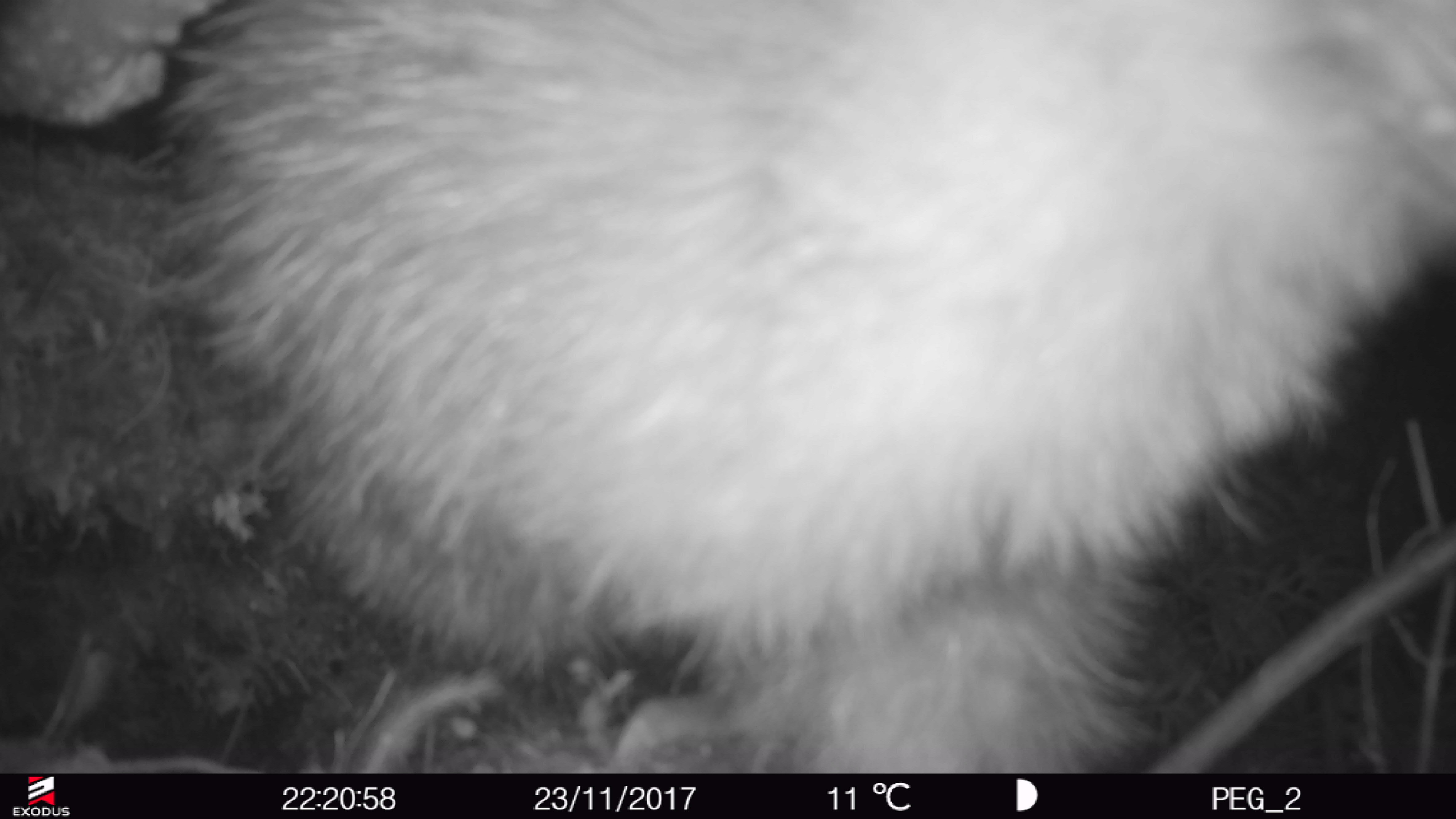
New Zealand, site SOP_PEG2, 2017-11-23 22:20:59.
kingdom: Animalia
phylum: Chordata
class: Aves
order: Apterygiformes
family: Apterygidae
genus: Apteryx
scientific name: Apteryx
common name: kiwi